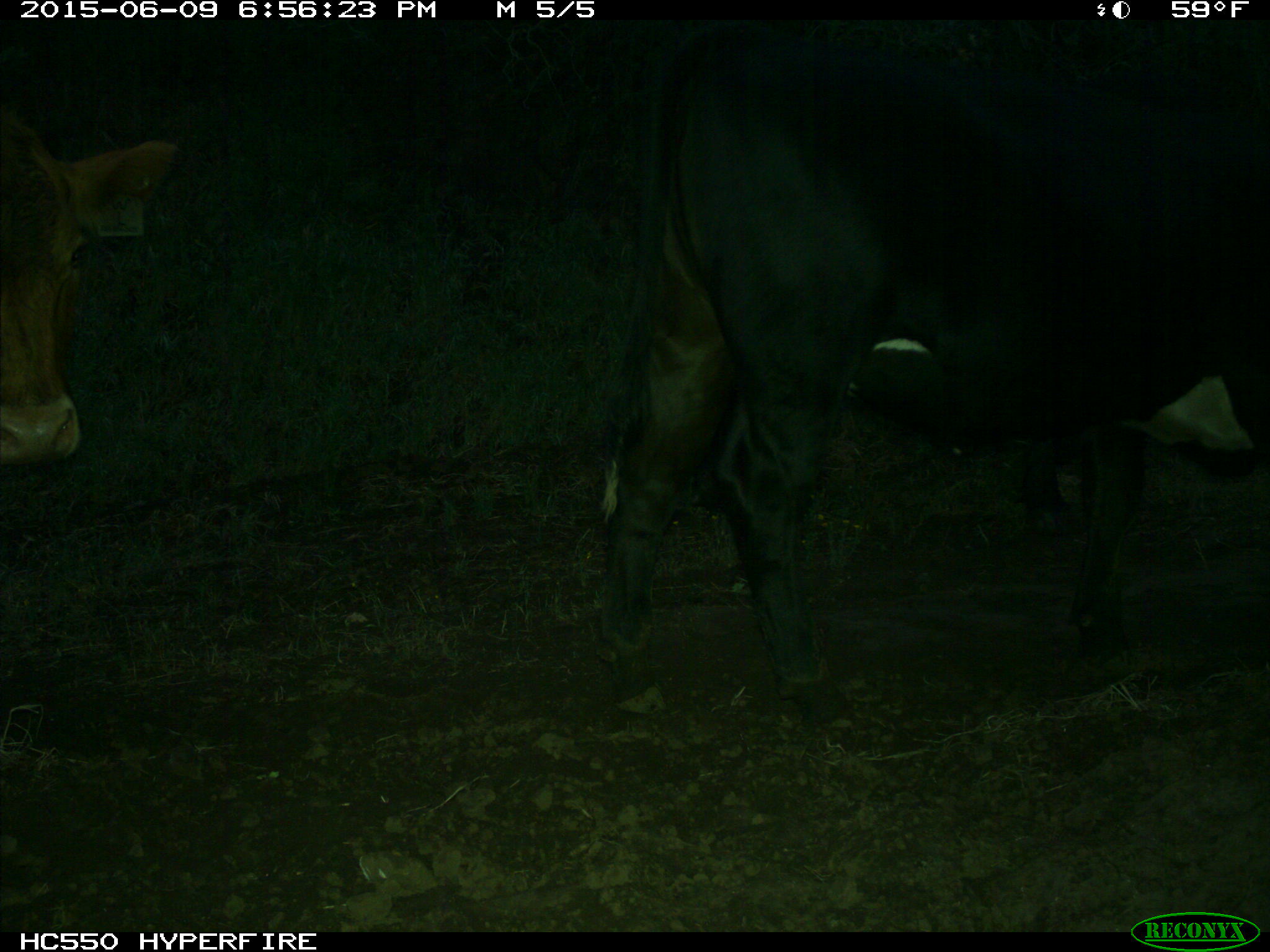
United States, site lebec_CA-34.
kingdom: Animalia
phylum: Chordata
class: Mammalia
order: Artiodactyla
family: Bovidae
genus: Bos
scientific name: Bos taurus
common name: domestic cow